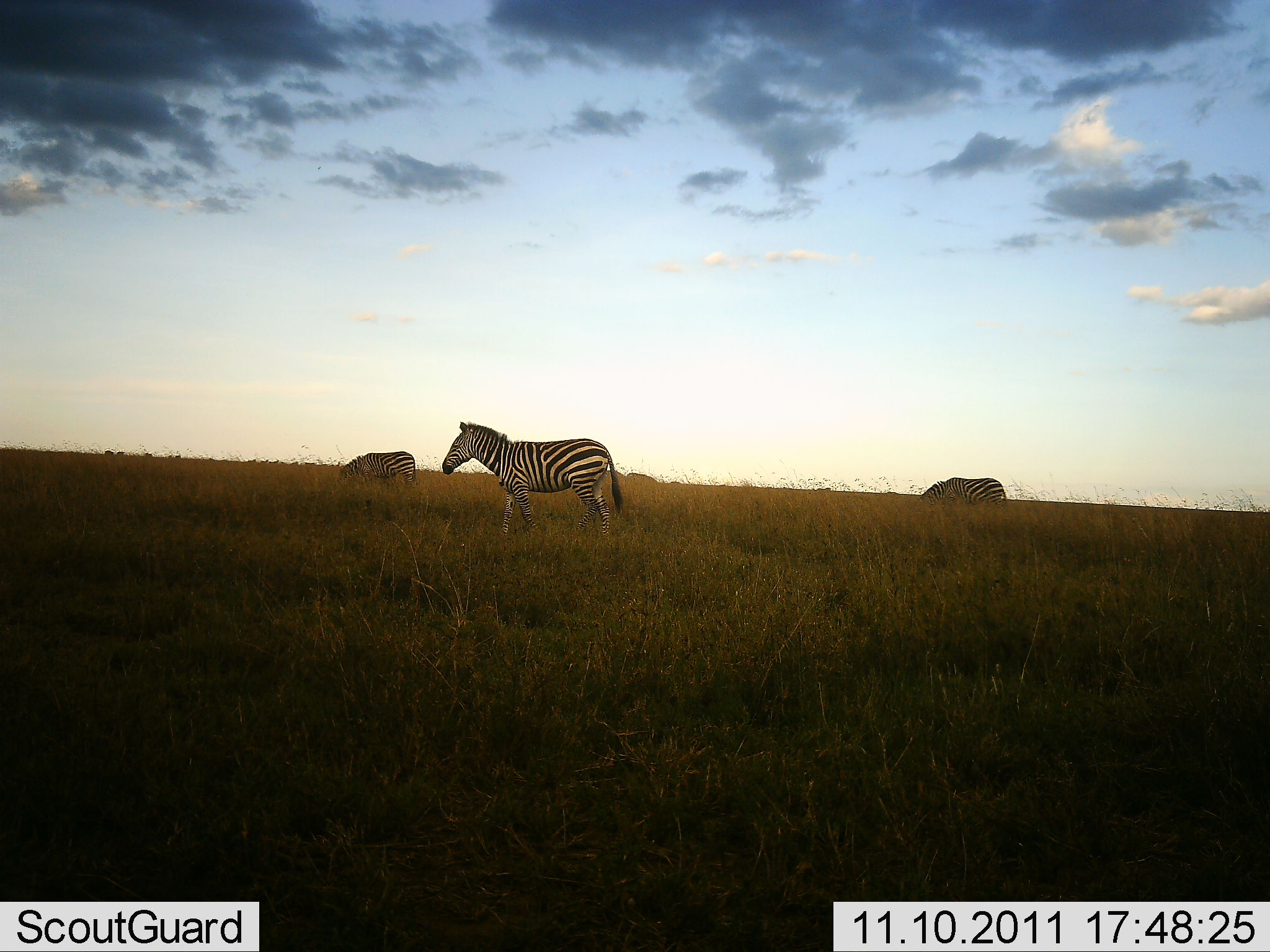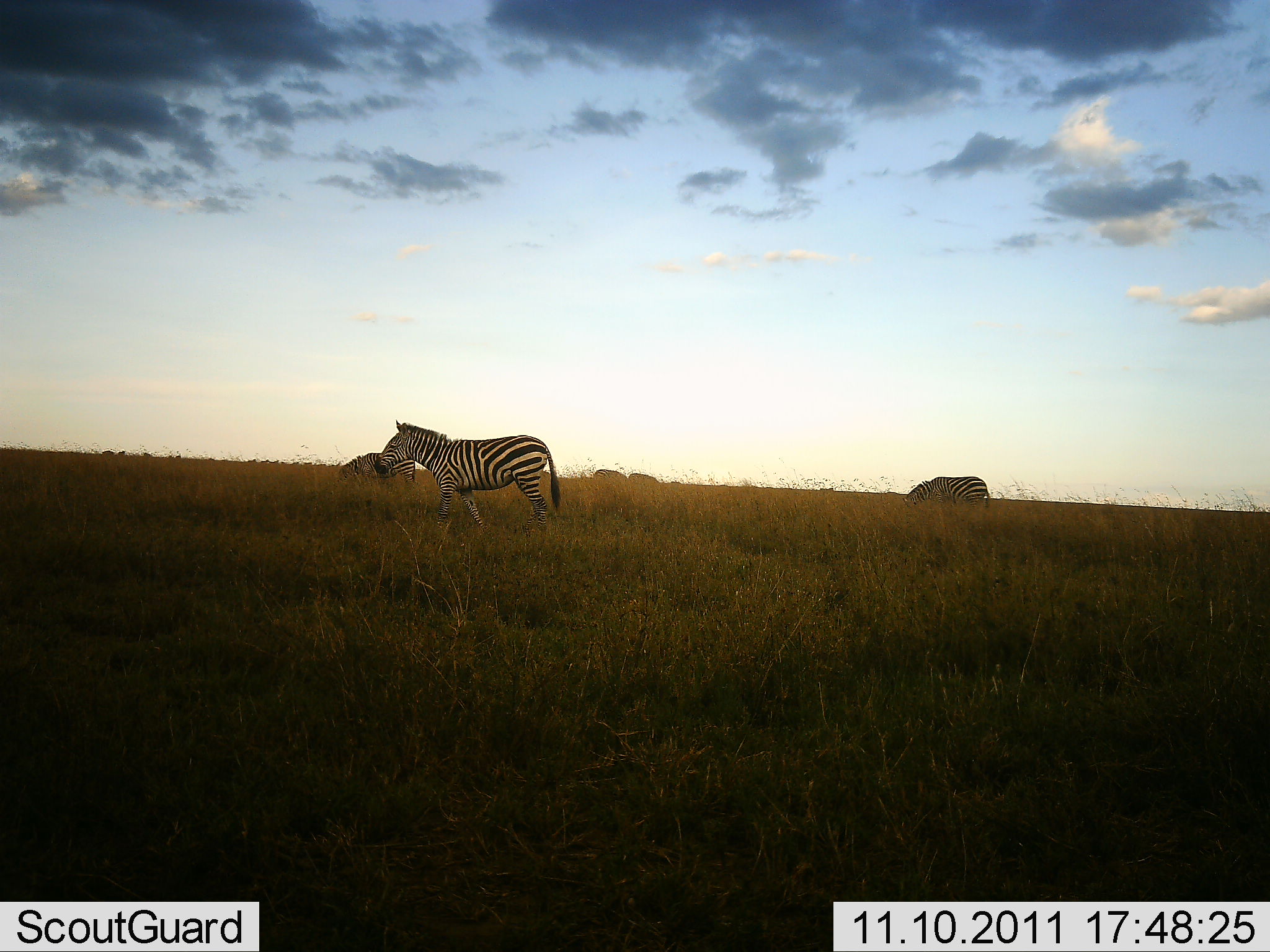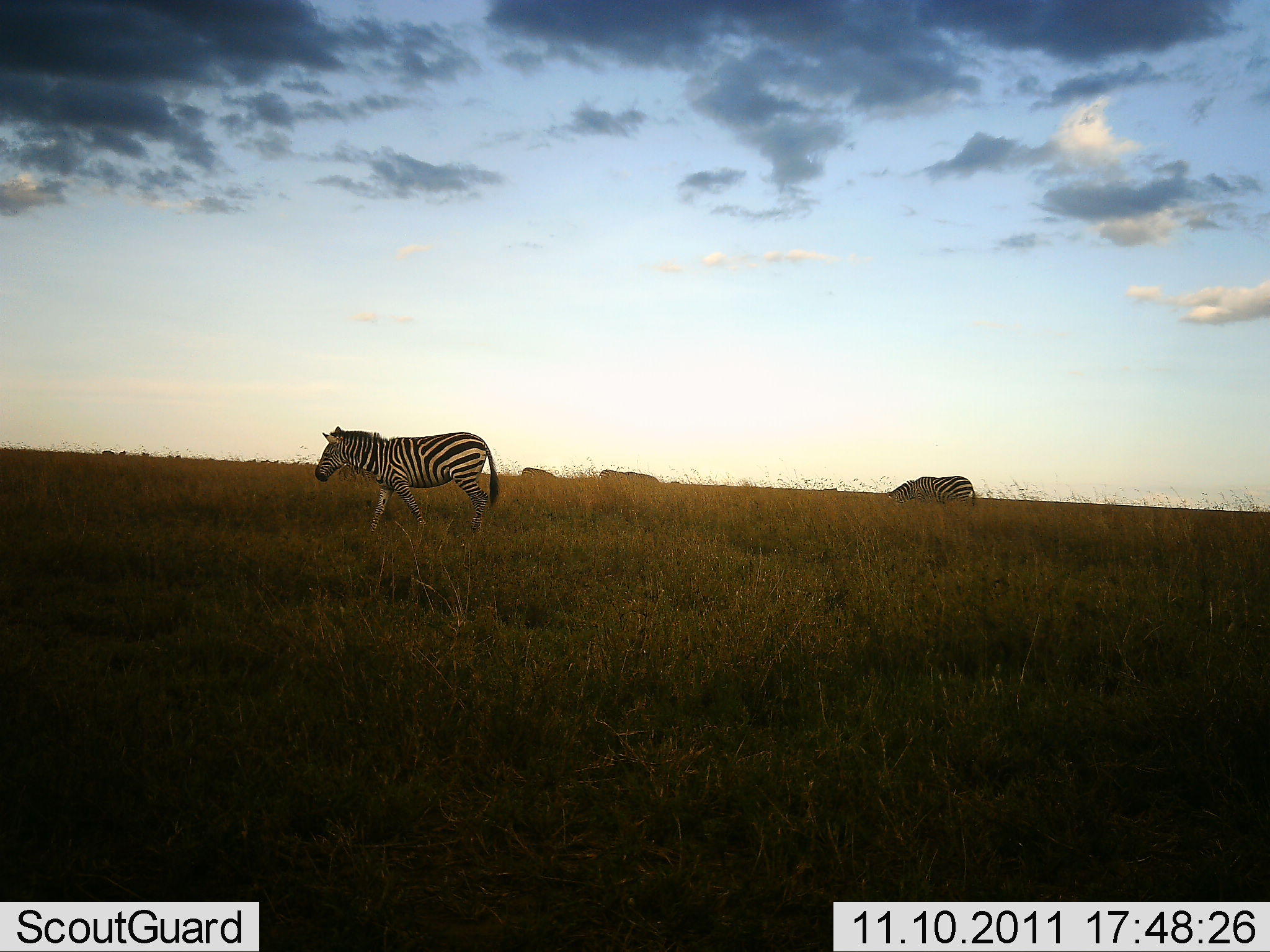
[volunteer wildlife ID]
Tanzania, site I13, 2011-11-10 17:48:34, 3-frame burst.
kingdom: Animalia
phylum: Chordata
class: Mammalia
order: Perissodactyla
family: Equidae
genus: Equus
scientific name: Equus quagga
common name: plains zebra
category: zebra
Zebra (plains zebra) (Equus quagga), count 3. Behavior (volunteer vote fractions): standing 50%, resting 0%, moving 100%, interacting 0%. Young present (vote fraction): 0%. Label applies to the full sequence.